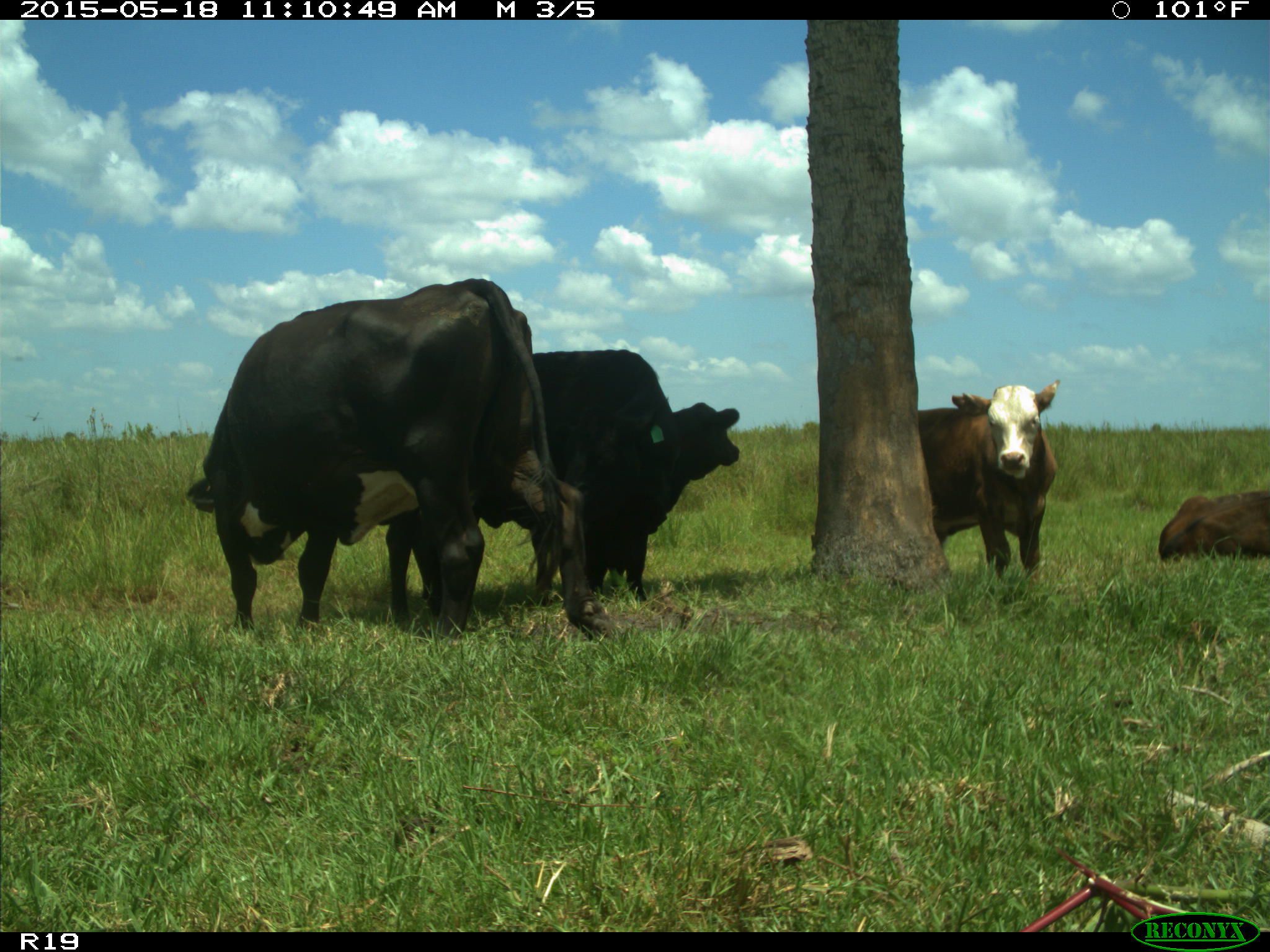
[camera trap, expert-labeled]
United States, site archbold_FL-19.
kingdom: Animalia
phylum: Chordata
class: Mammalia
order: Artiodactyla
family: Bovidae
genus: Bos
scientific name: Bos taurus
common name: domestic cow